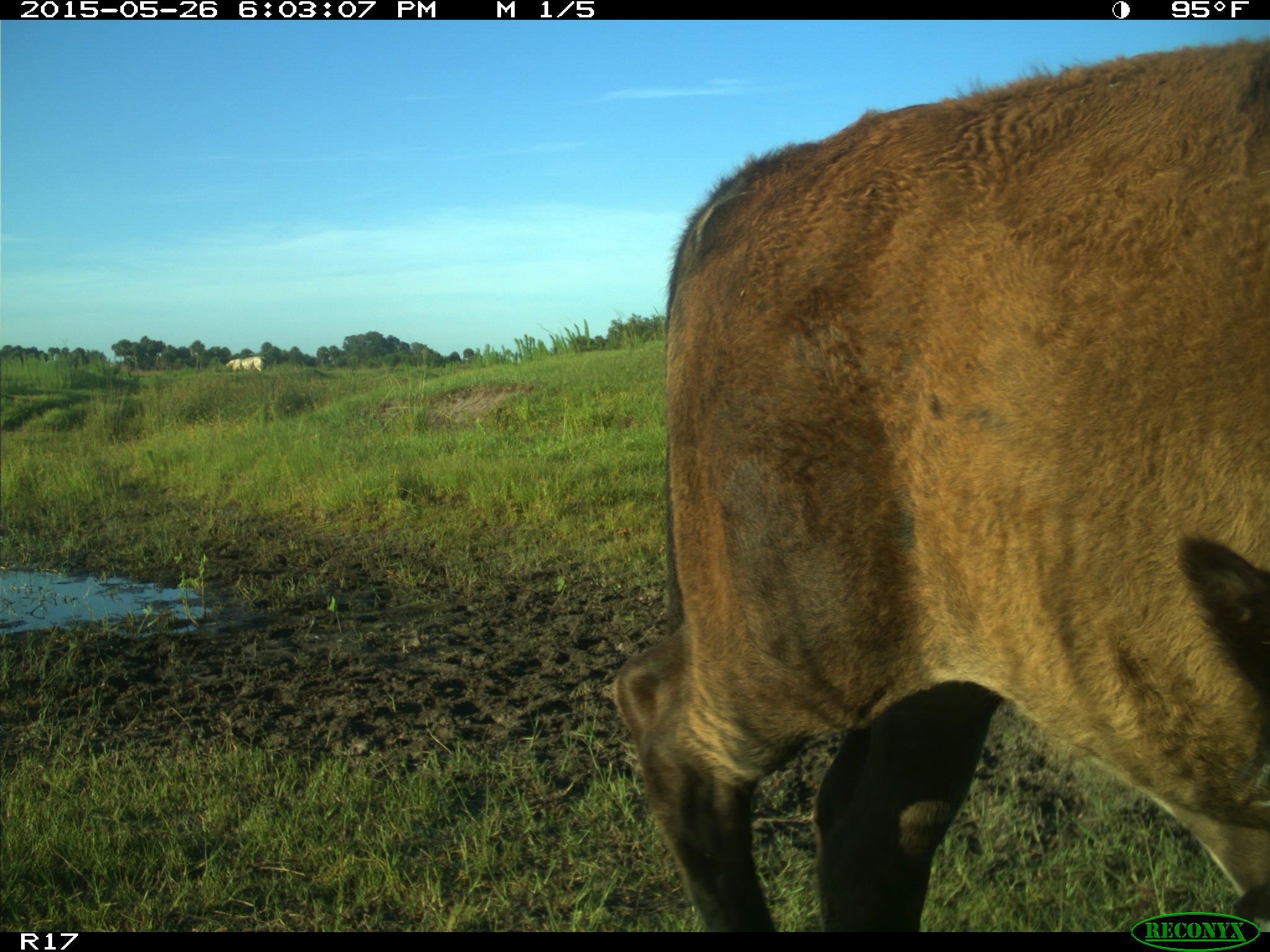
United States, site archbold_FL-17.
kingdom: Animalia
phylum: Chordata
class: Mammalia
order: Artiodactyla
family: Bovidae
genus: Bos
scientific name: Bos taurus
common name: domestic cow